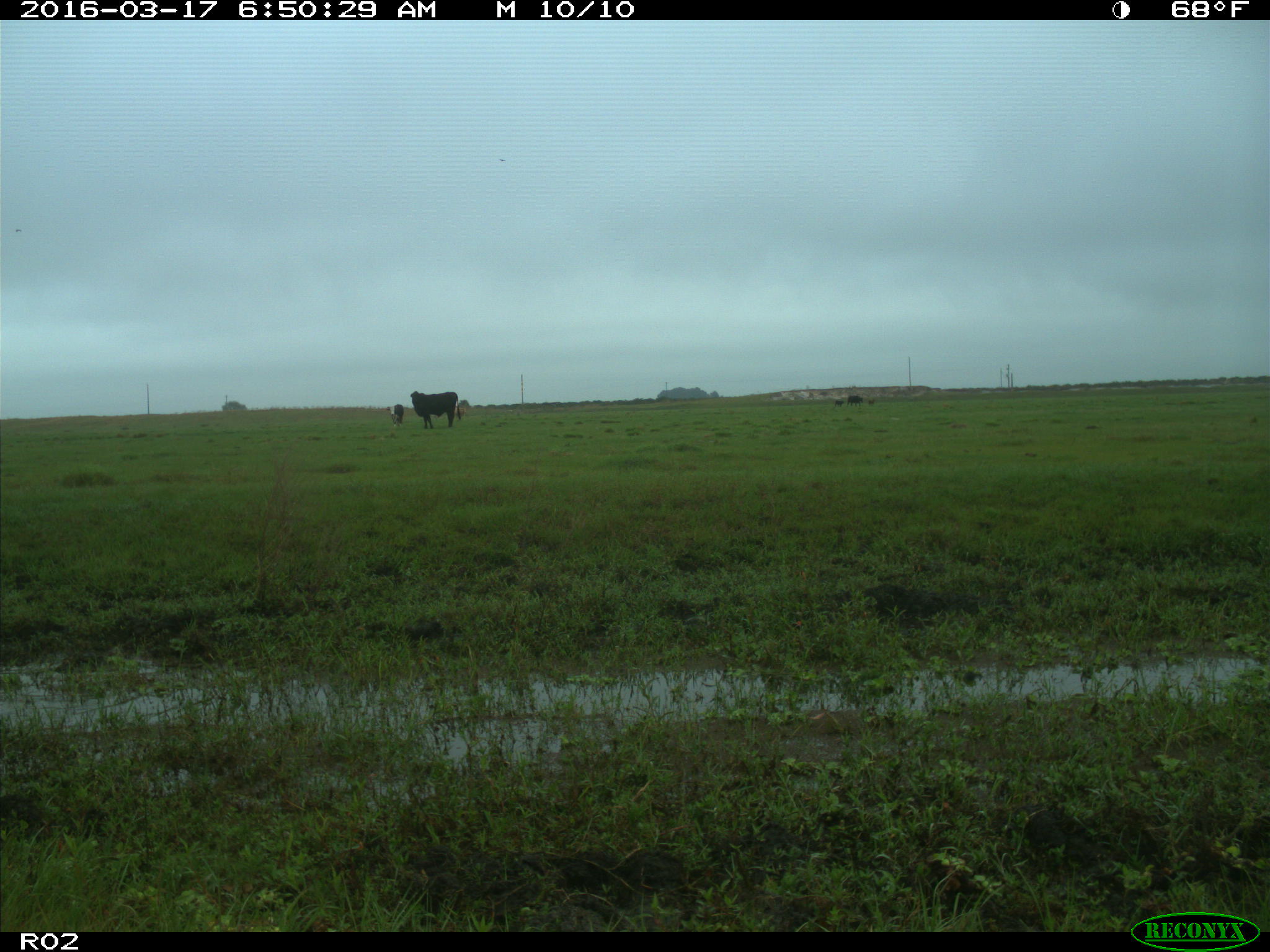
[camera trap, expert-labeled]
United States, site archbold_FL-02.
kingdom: Animalia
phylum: Chordata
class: Mammalia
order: Artiodactyla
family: Bovidae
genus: Bos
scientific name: Bos taurus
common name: domestic cow